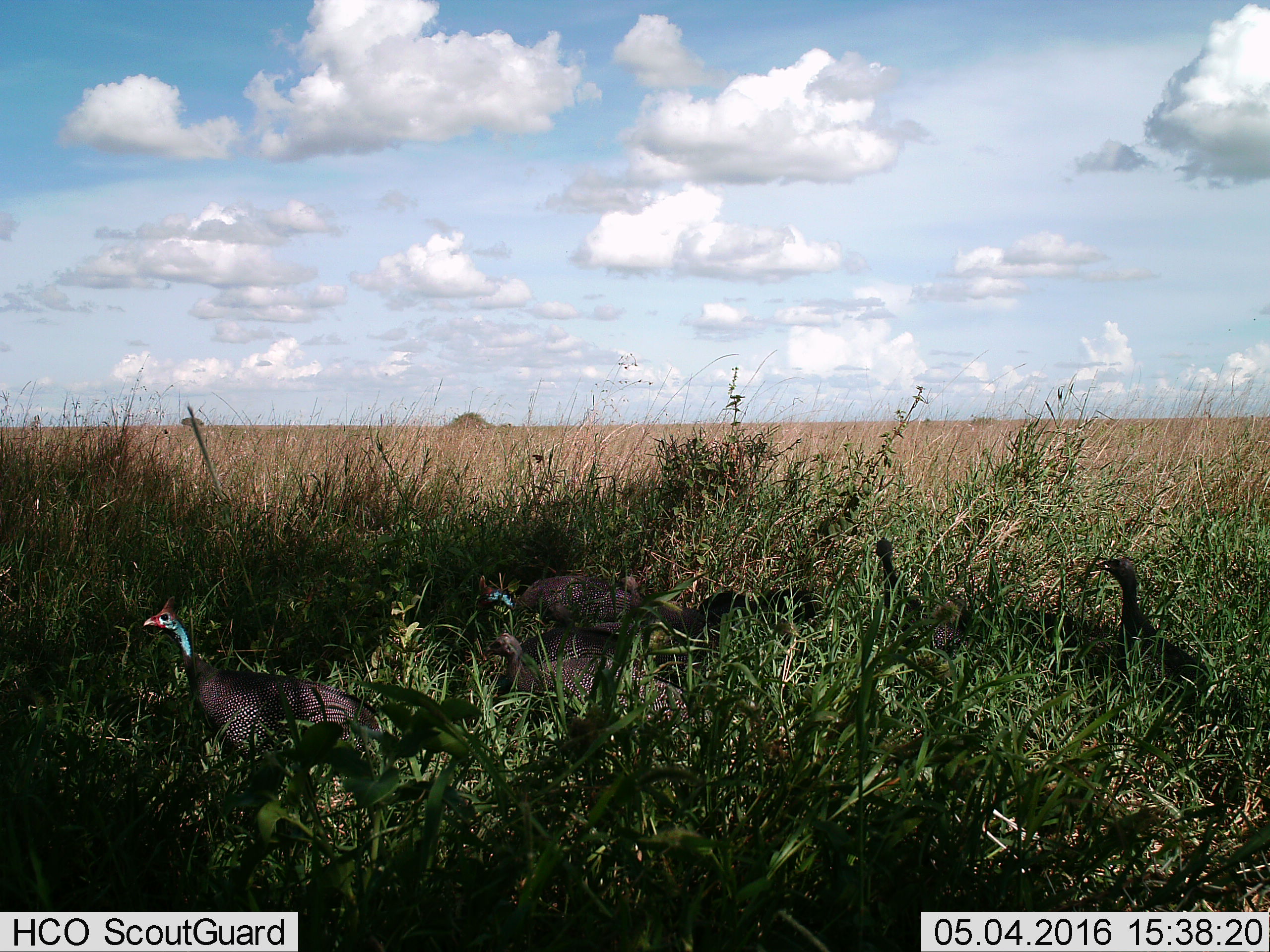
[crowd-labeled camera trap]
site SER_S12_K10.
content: unidentified animal